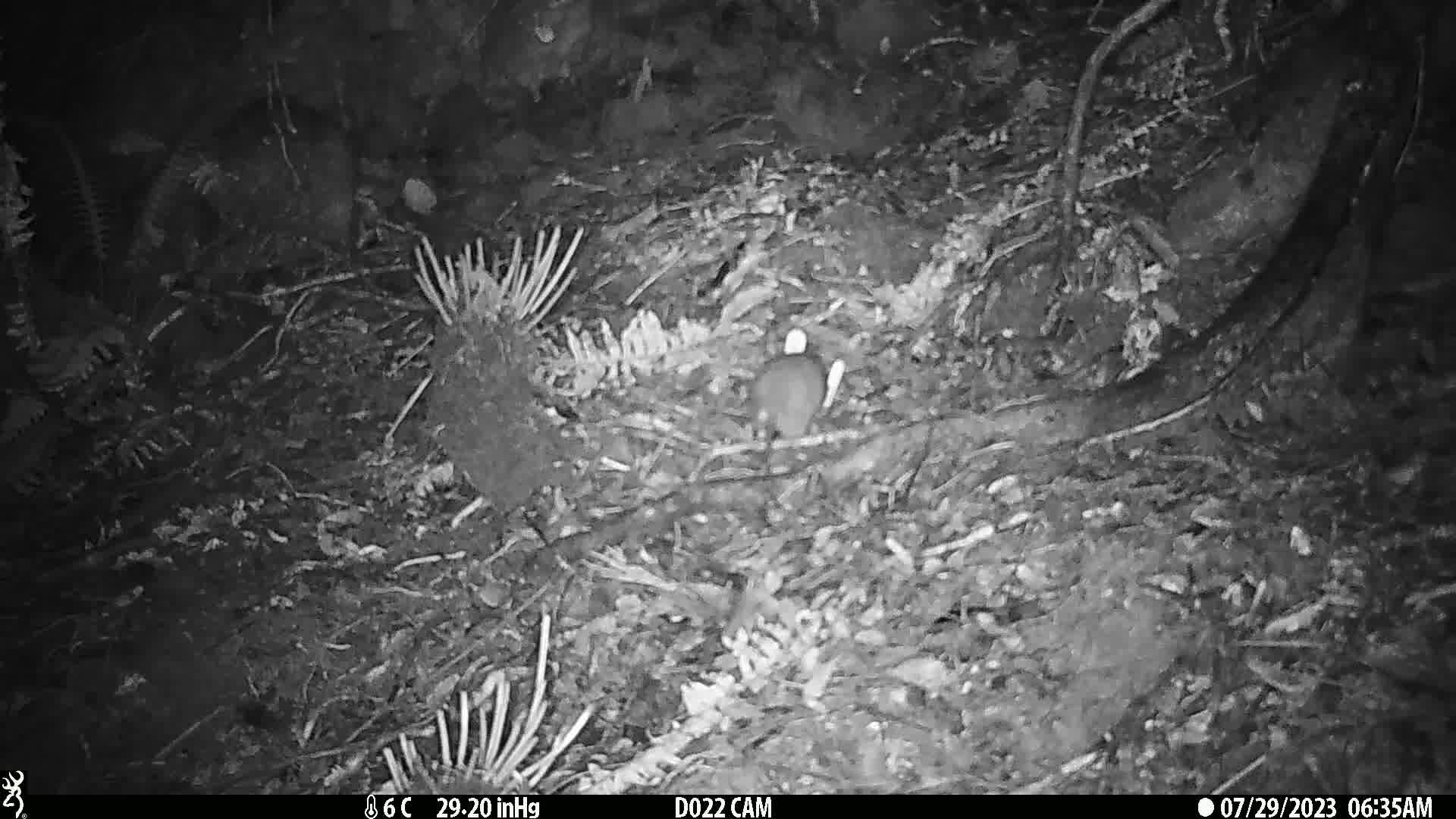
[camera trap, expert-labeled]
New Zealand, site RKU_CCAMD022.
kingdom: Animalia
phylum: Chordata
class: Mammalia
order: Rodentia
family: Muridae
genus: Rattus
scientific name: Rattus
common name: rat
Rat (Rattus).